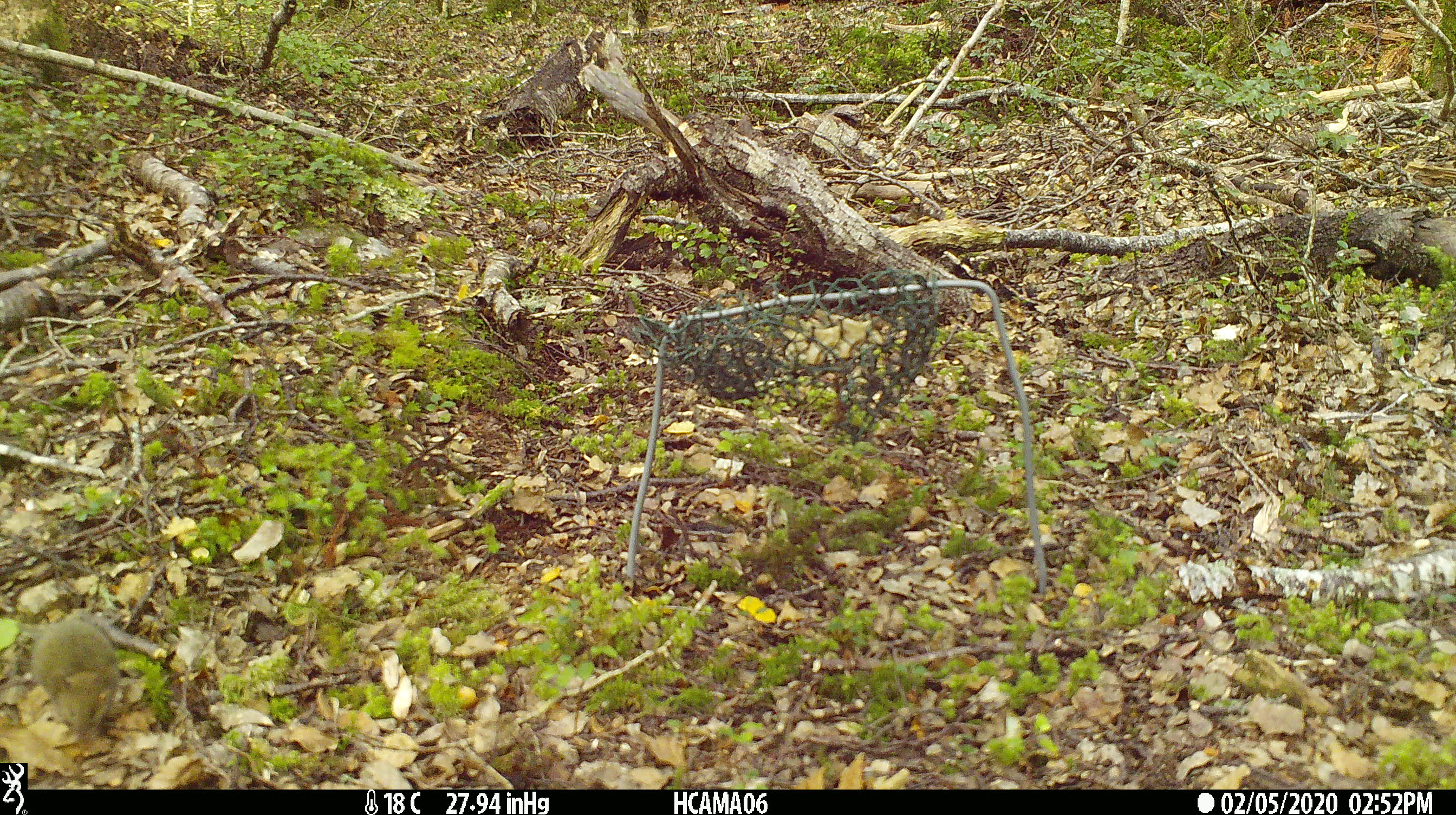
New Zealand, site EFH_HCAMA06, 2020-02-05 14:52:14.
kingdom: Animalia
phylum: Chordata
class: Mammalia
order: Rodentia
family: Muridae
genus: Mus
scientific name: Mus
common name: mouse